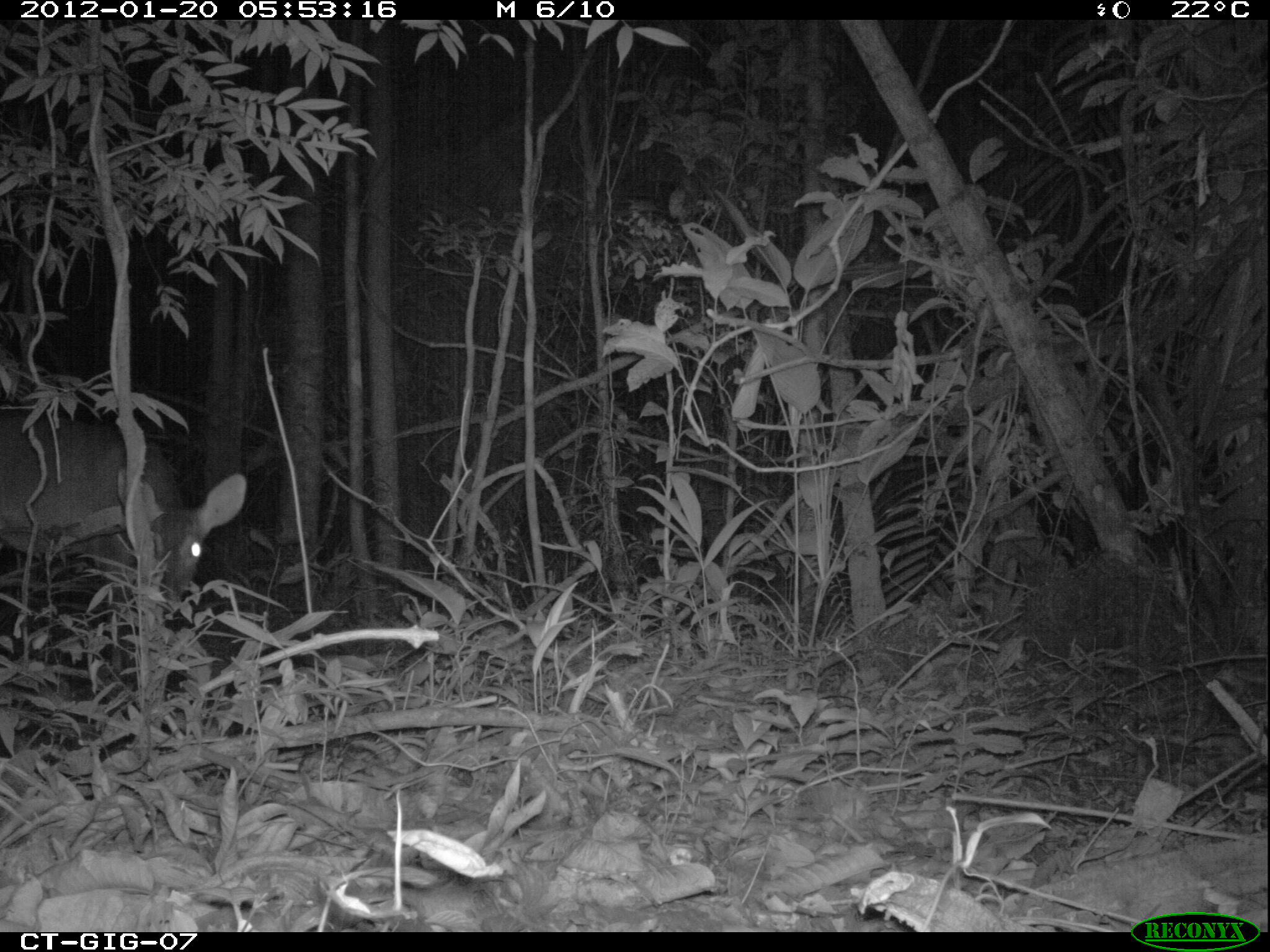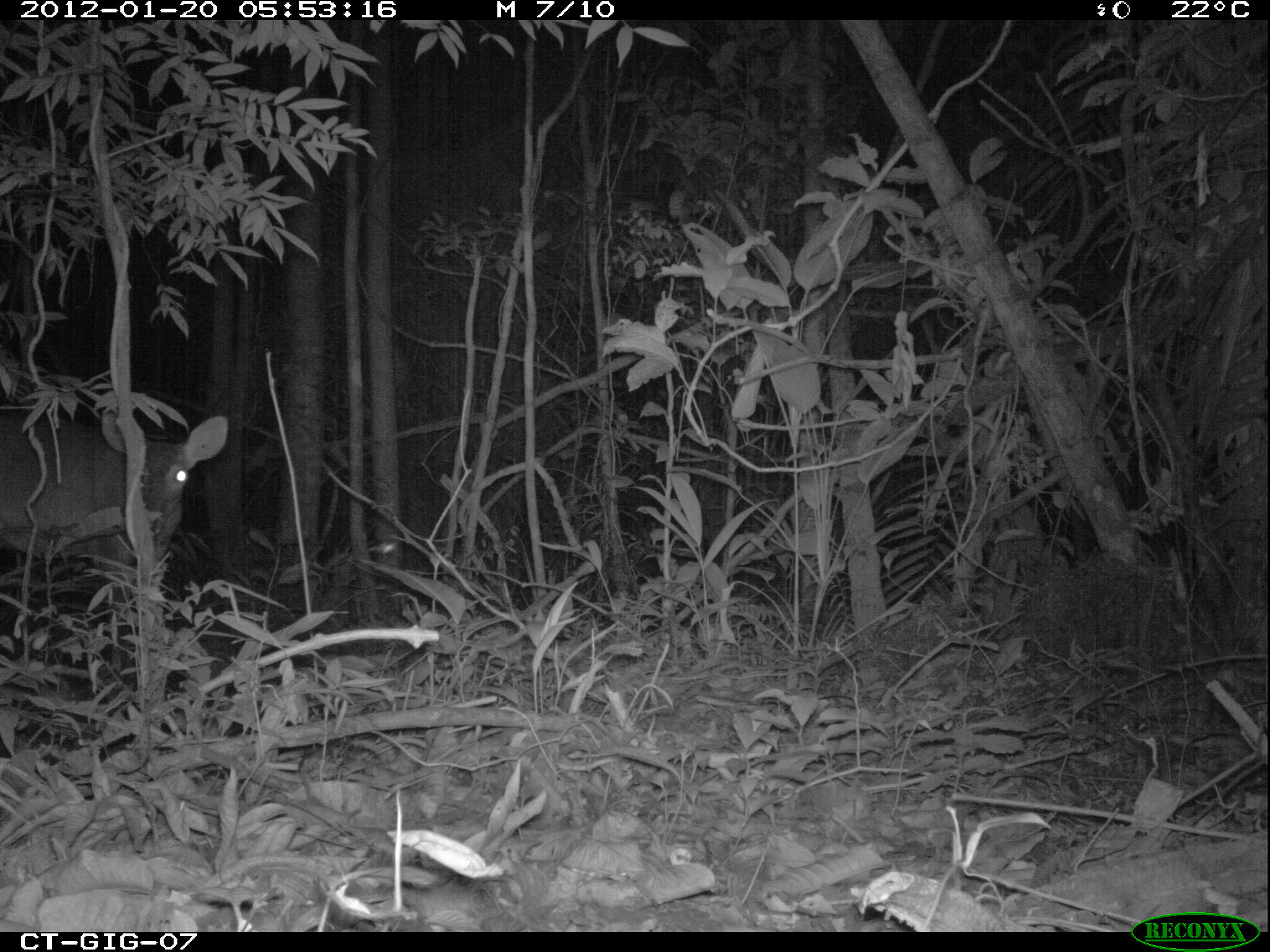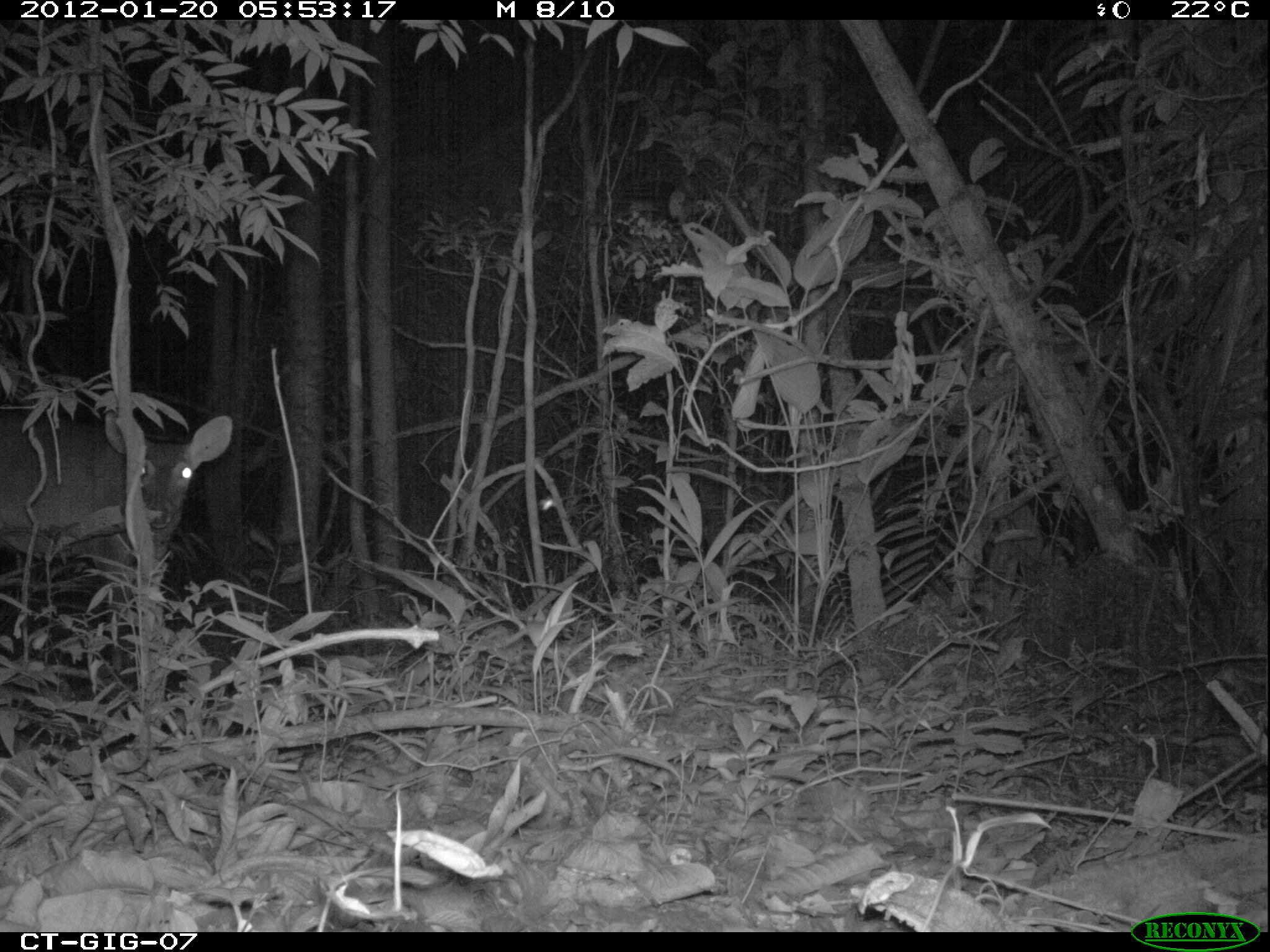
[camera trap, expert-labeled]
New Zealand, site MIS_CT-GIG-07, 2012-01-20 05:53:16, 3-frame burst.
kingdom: Animalia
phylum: Chordata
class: Mammalia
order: Artiodactyla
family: Cervidae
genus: Odocoileus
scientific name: Odocoileus virginianus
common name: white-tailed deer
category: white tailed deer